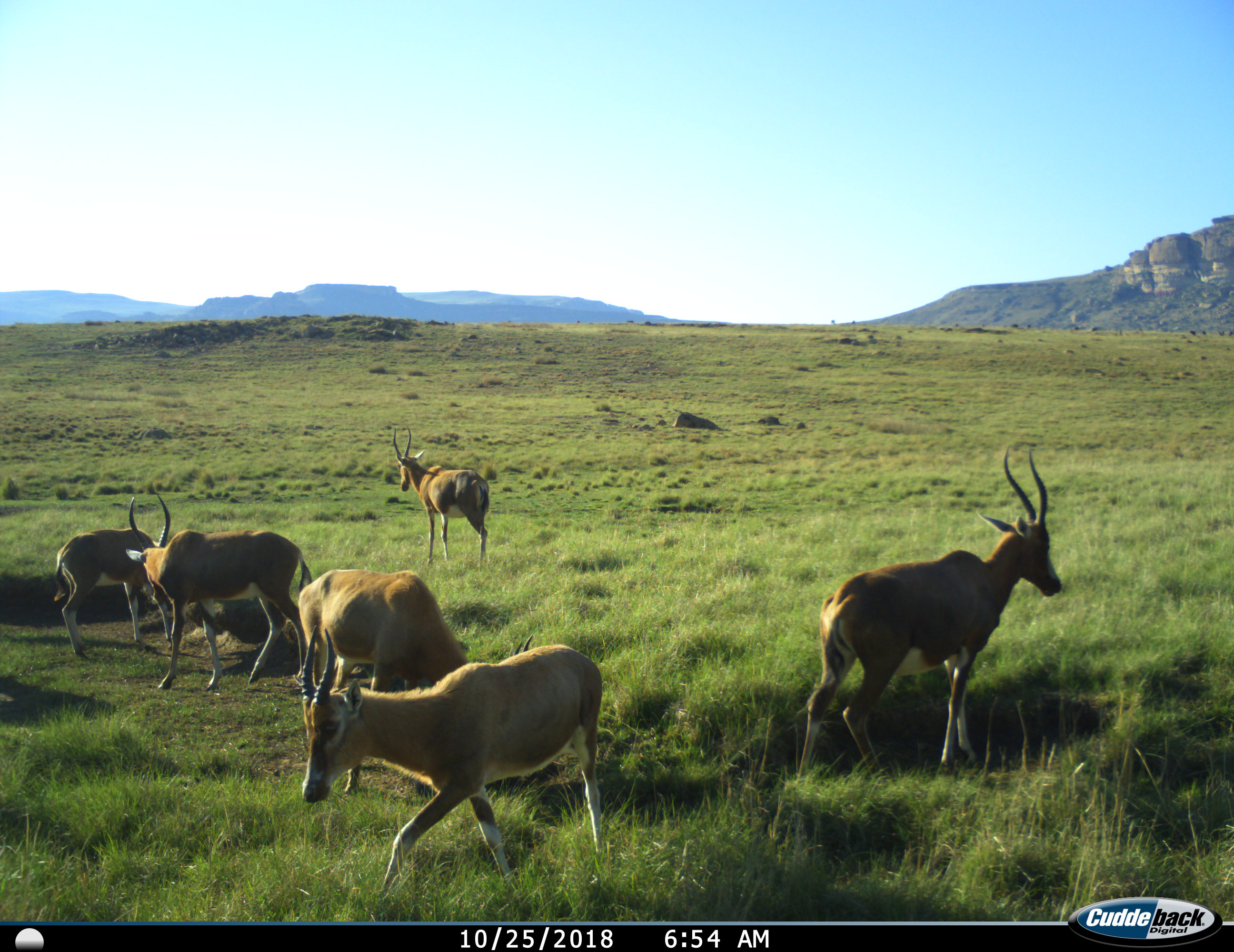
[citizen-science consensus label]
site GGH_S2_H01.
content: unidentified animal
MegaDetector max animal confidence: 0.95